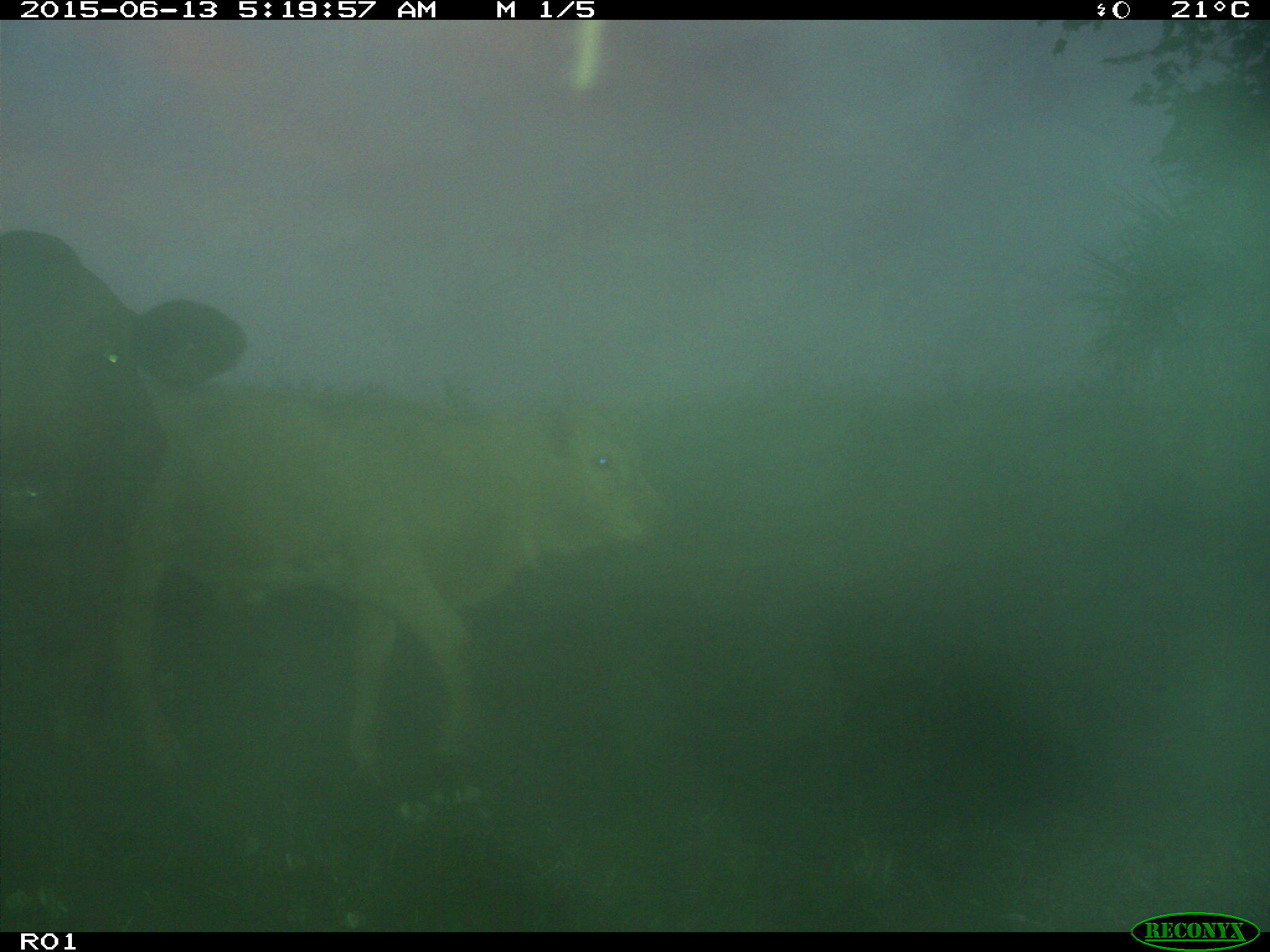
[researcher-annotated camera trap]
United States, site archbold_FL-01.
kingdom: Animalia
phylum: Chordata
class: Mammalia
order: Artiodactyla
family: Bovidae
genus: Bos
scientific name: Bos taurus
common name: domestic cow